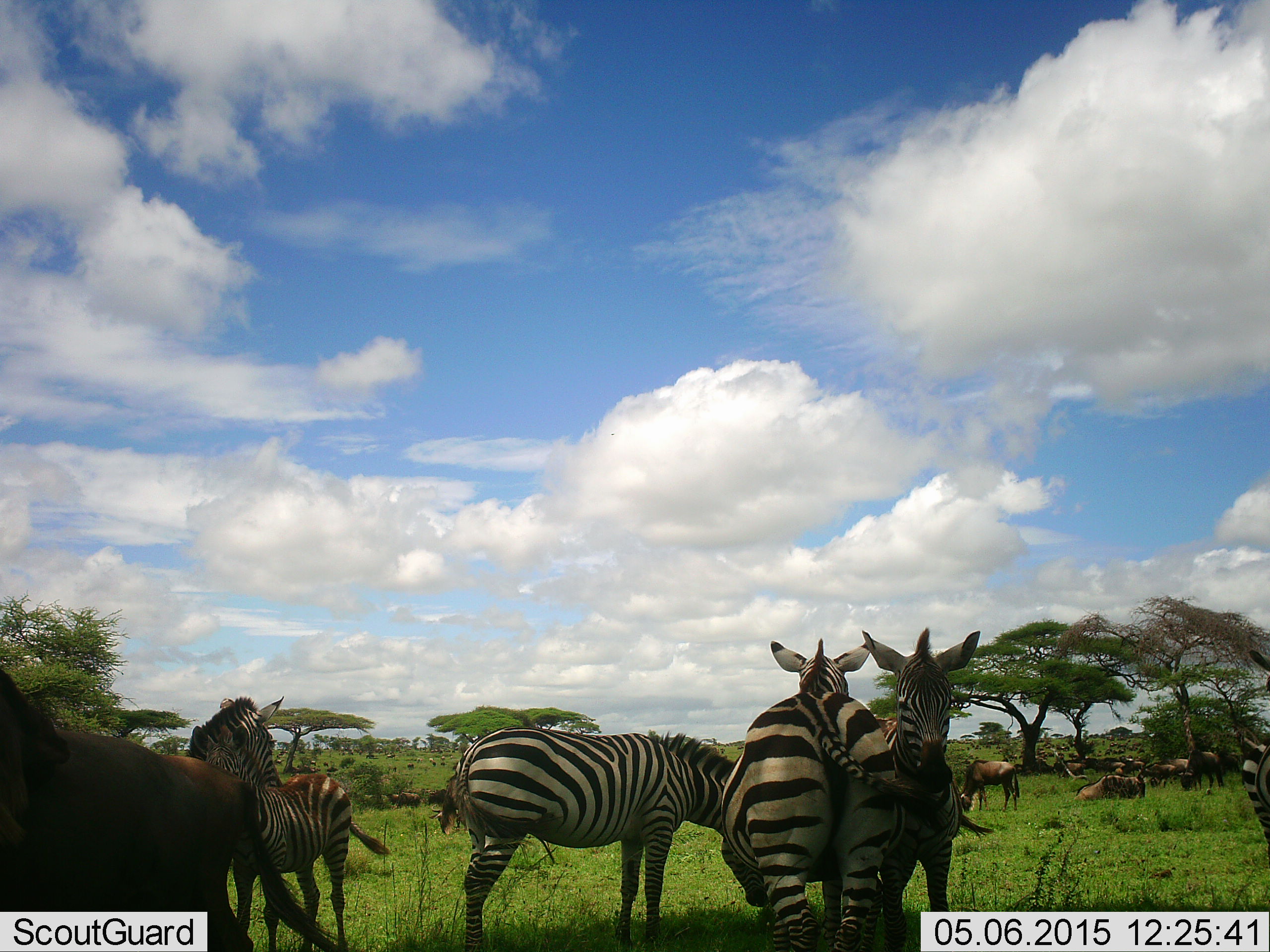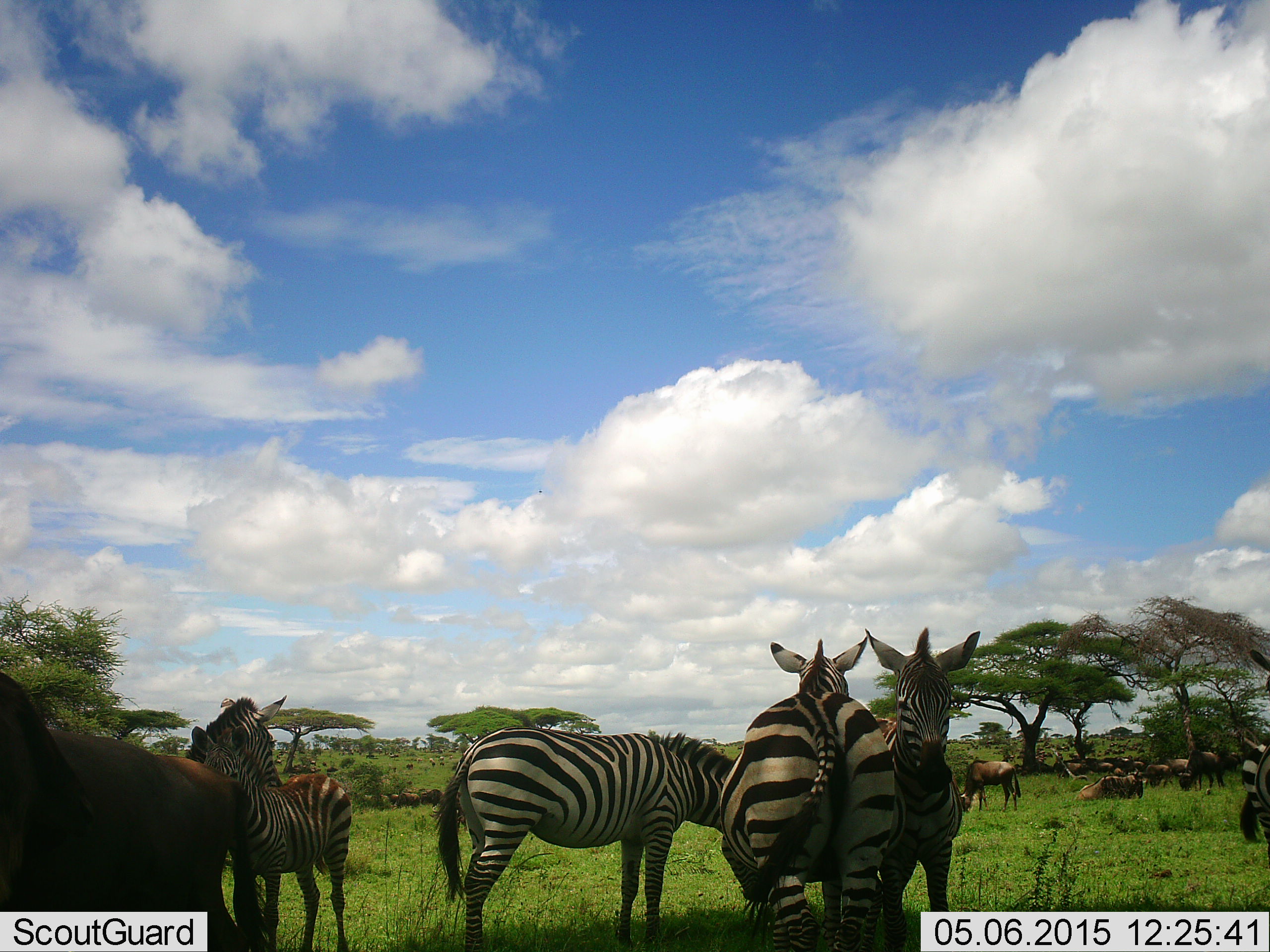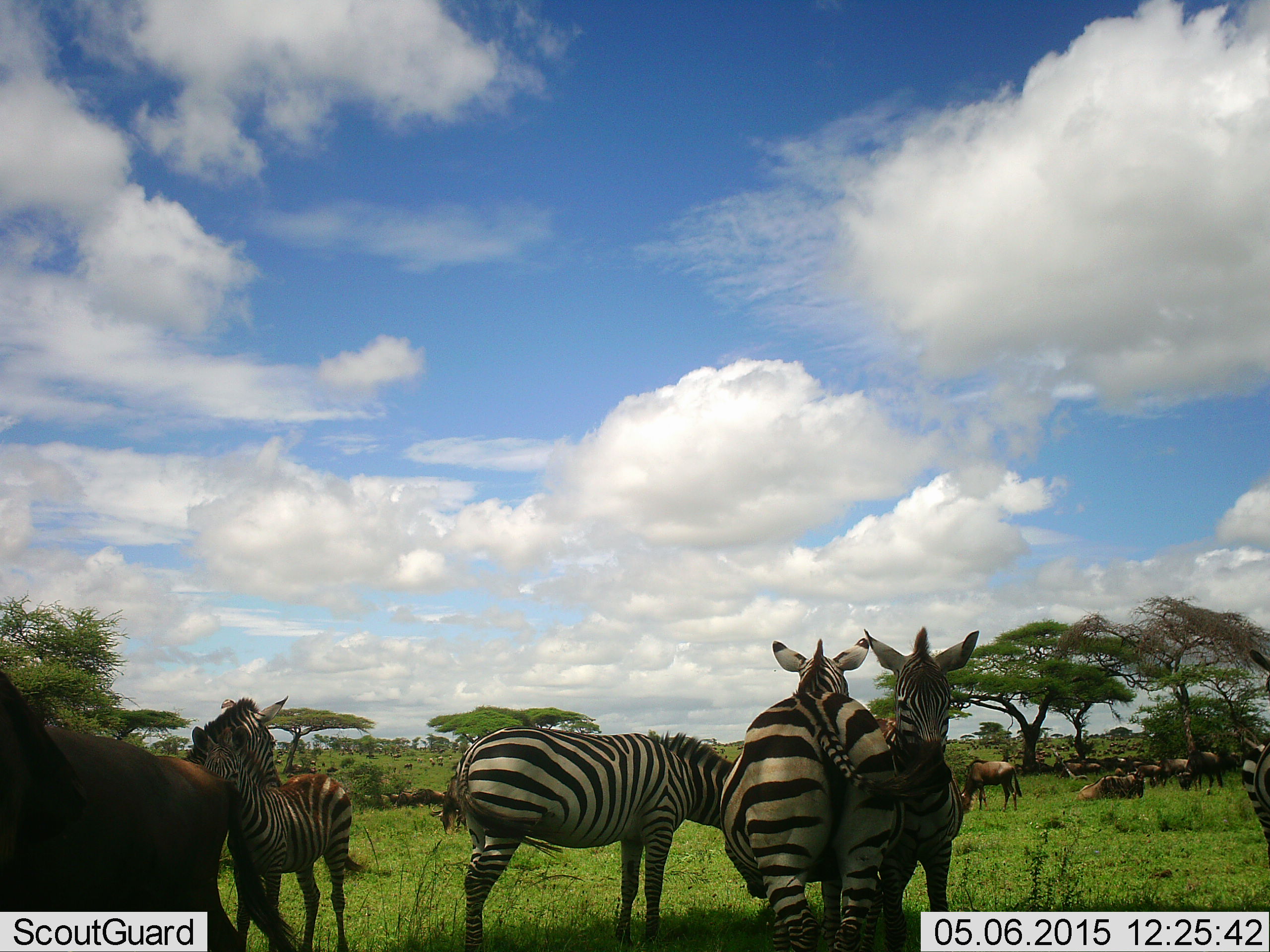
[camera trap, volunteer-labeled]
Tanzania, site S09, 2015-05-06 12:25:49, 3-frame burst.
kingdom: Animalia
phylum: Chordata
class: Mammalia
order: Artiodactyla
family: Bovidae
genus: Connochaetes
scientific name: Connochaetes taurinus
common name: blue wildebeest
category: wildebeest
Wildebeest (blue wildebeest) (Connochaetes taurinus), count 11-50. Behavior (volunteer vote fractions): standing 90%, resting 90%, moving 40%, interacting 10%. Young present (vote fraction): 0%. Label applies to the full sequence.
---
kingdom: Animalia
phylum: Chordata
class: Mammalia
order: Perissodactyla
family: Equidae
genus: Equus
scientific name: Equus quagga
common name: plains zebra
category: zebra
Zebra (plains zebra) (Equus quagga), count 5. Behavior (volunteer vote fractions): standing 91%, resting 0%, moving 0%, interacting 55%. Young present (vote fraction): 9%. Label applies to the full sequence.